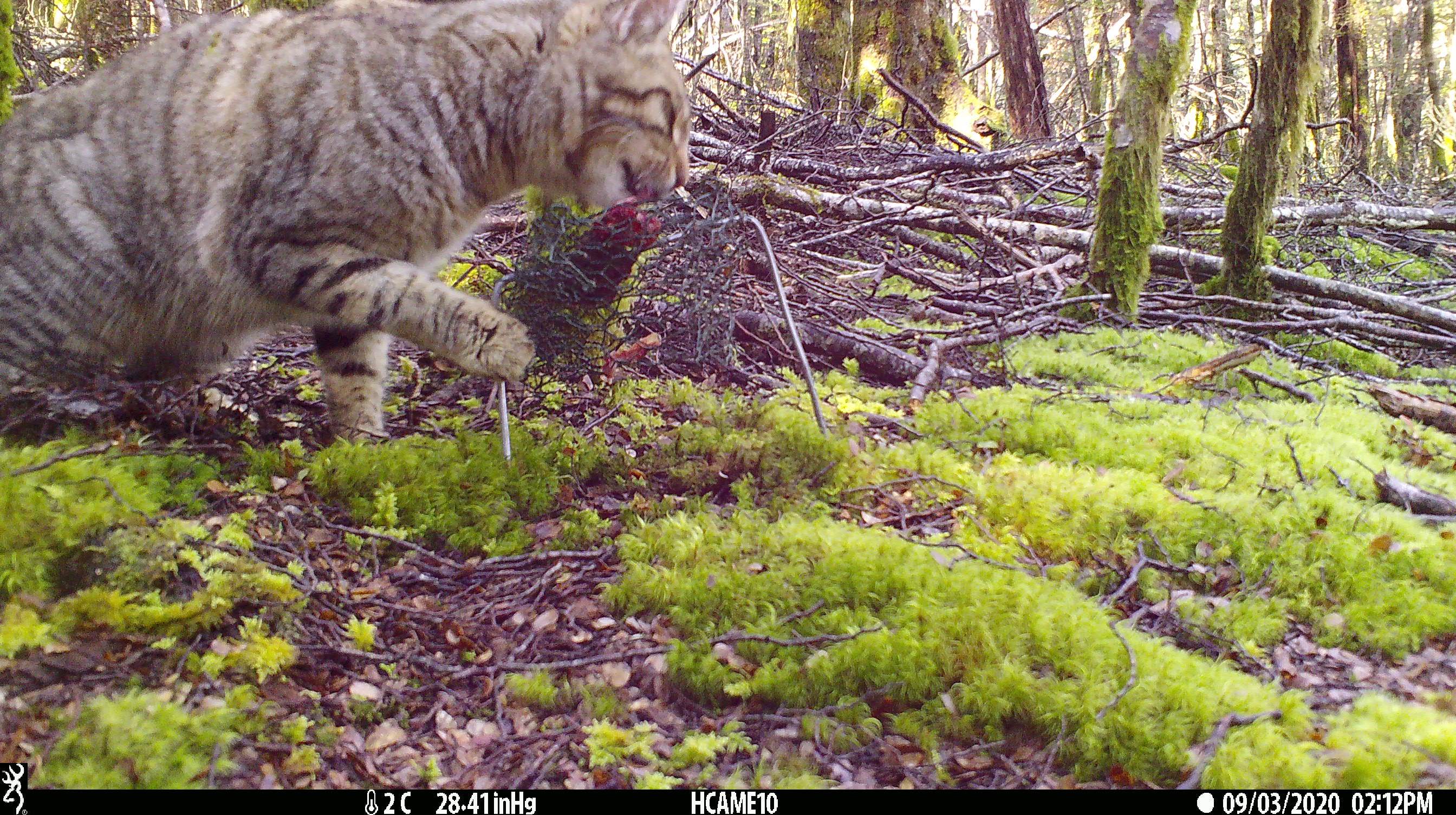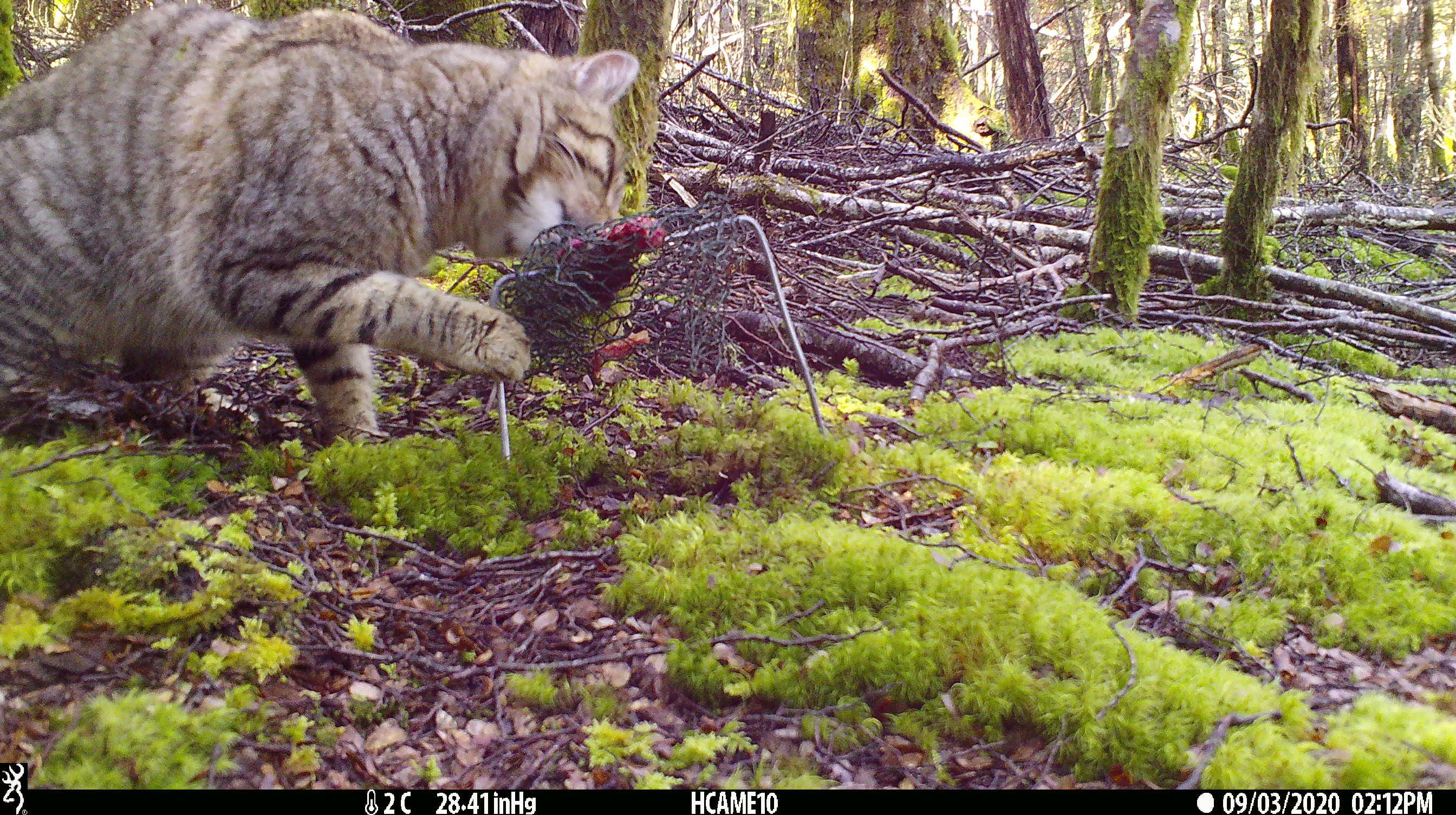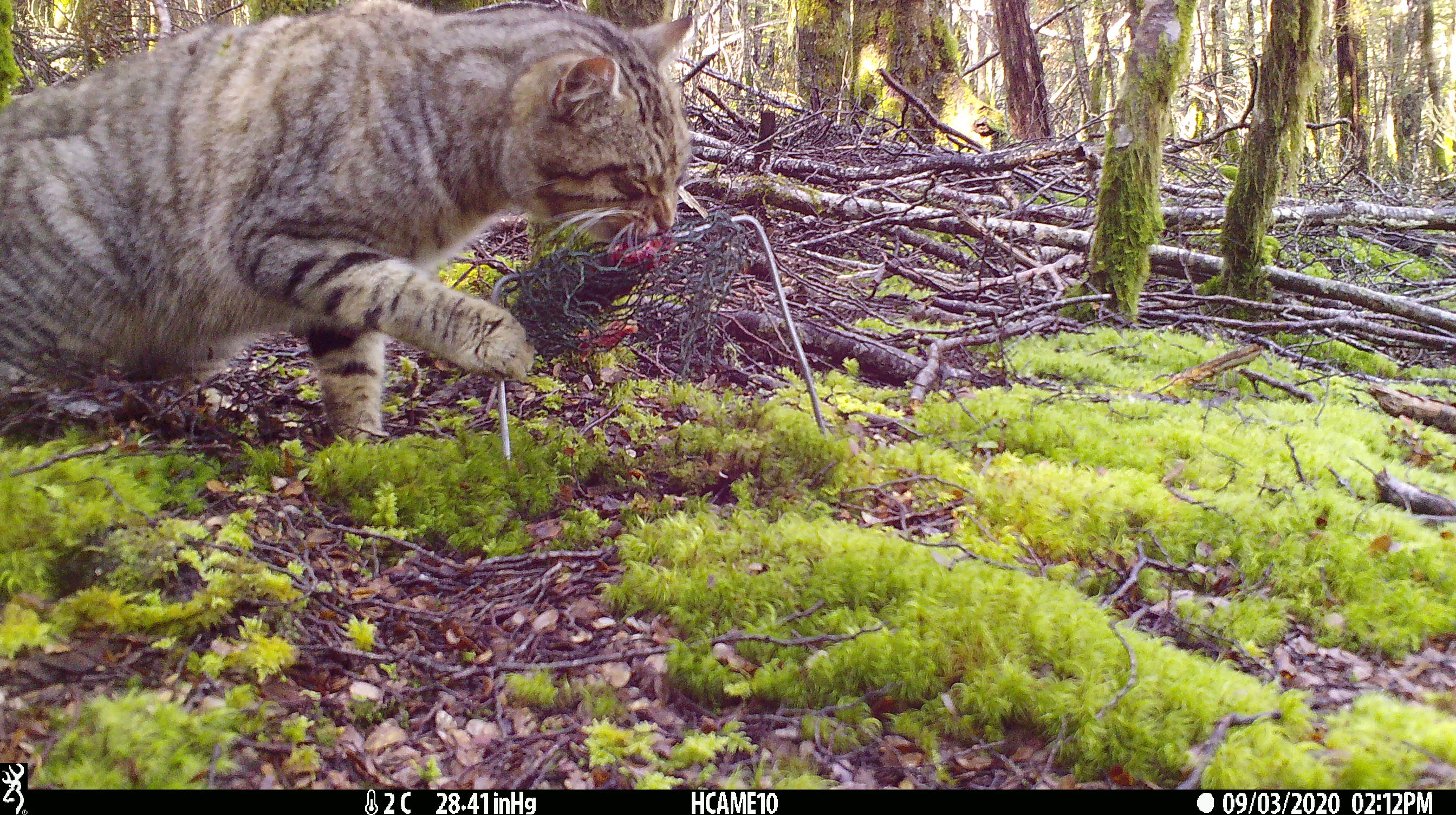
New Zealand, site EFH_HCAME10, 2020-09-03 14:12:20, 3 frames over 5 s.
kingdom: Animalia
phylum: Chordata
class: Mammalia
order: Carnivora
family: Felidae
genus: Felis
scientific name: Felis catus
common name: domestic cat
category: cat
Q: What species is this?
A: Cat (domestic cat) (Felis catus).